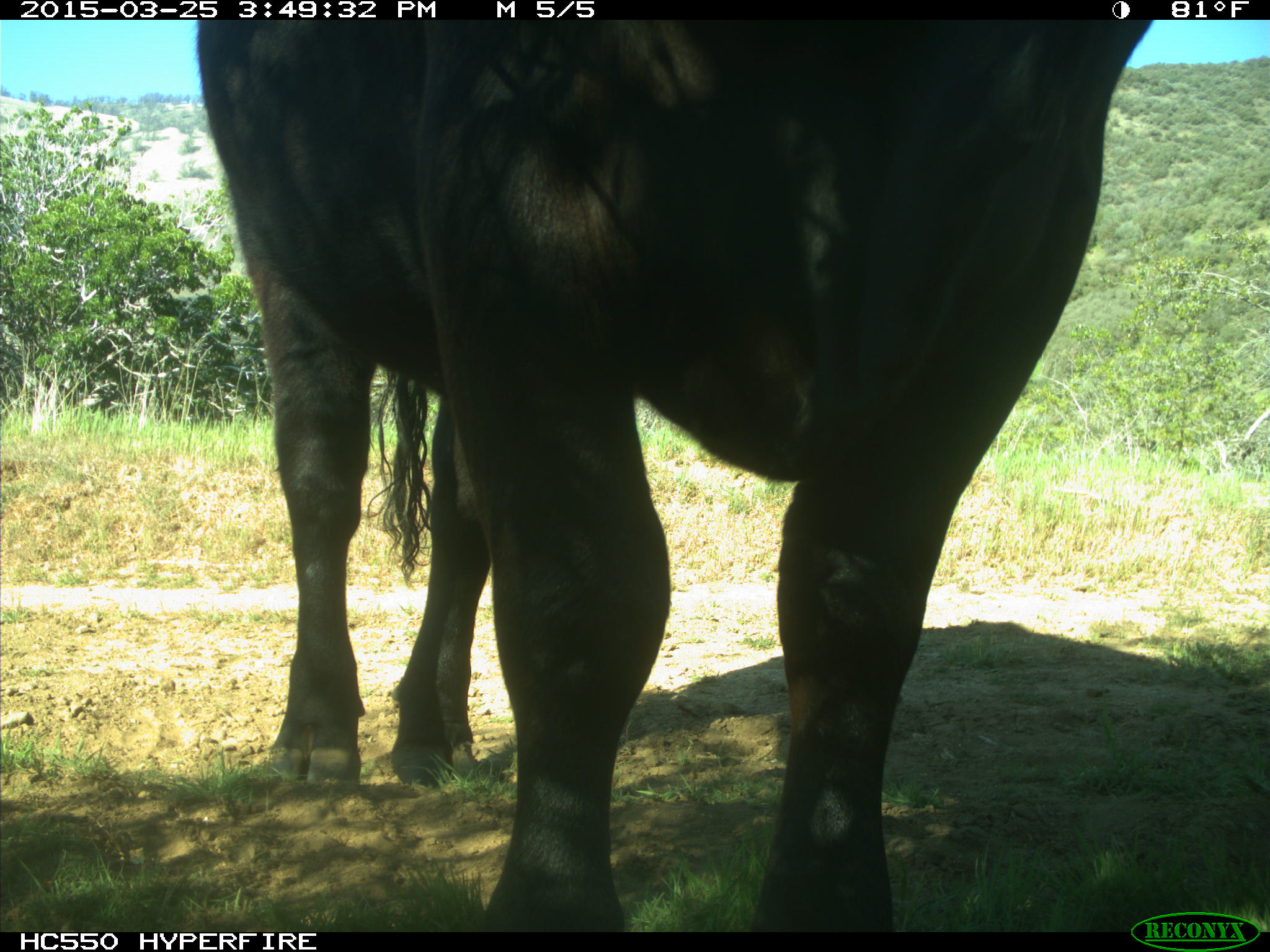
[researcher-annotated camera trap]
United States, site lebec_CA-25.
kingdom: Animalia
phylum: Chordata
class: Mammalia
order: Artiodactyla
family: Bovidae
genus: Bos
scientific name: Bos taurus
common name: domestic cow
Bos taurus (domestic cow).